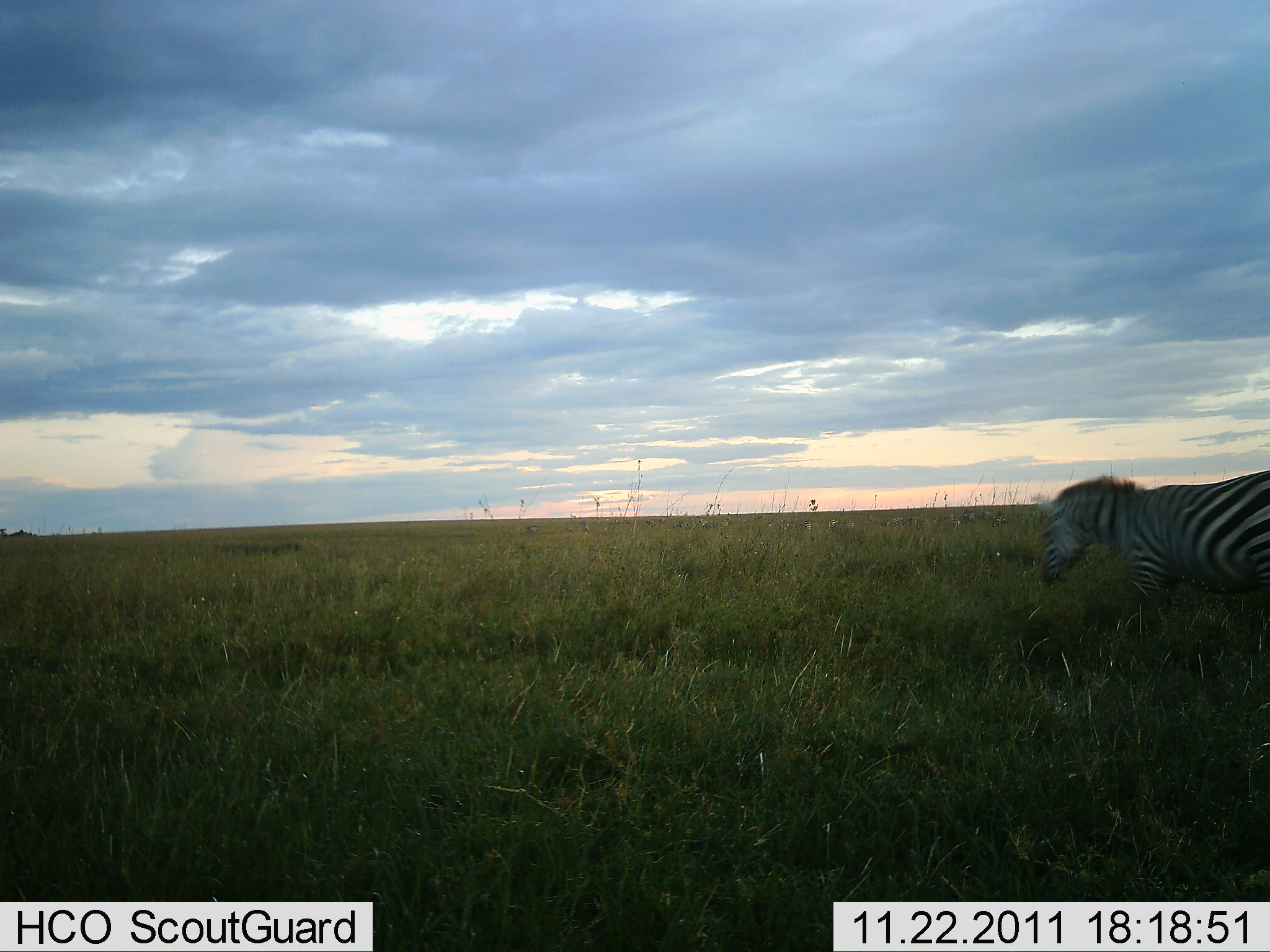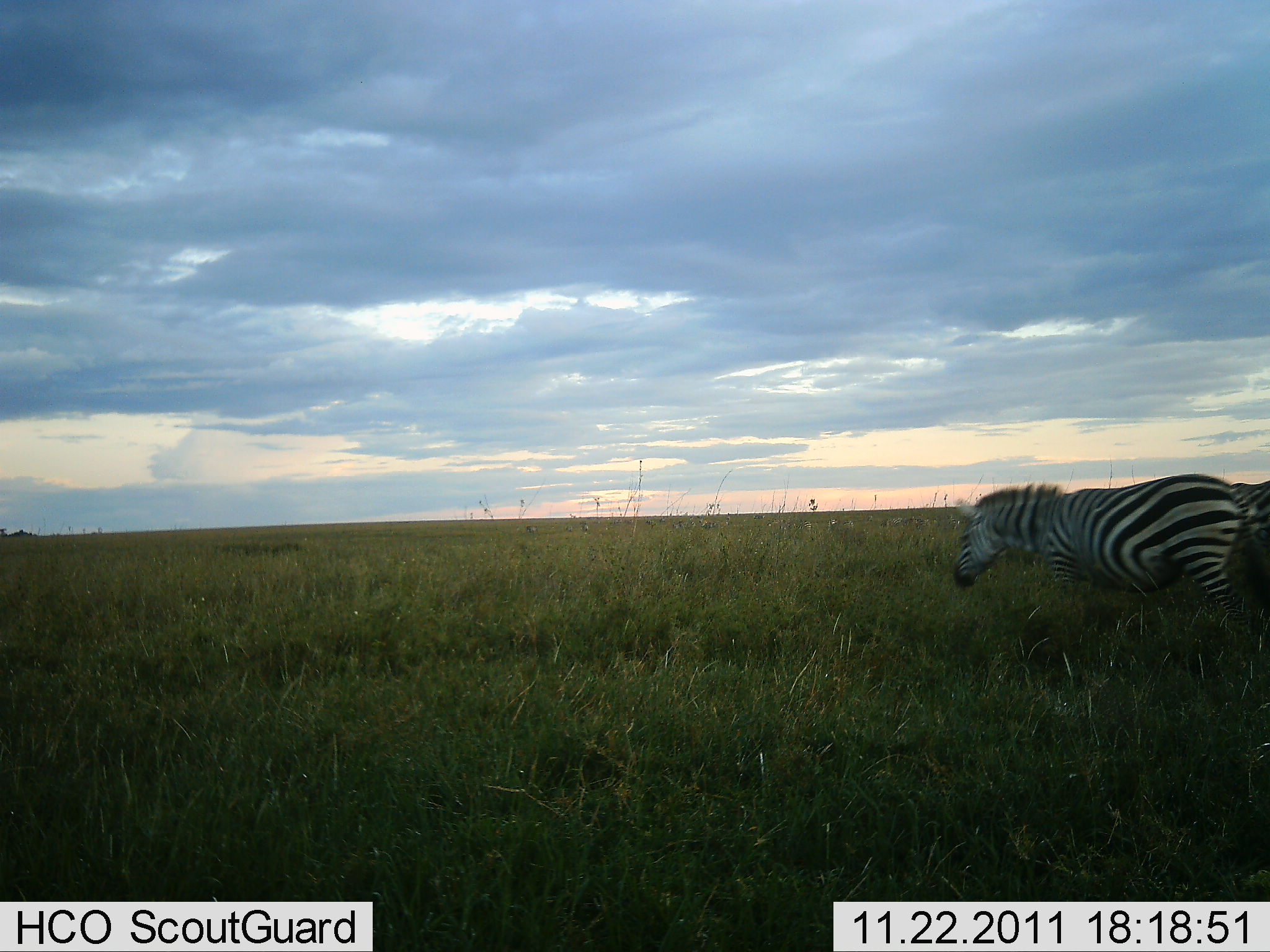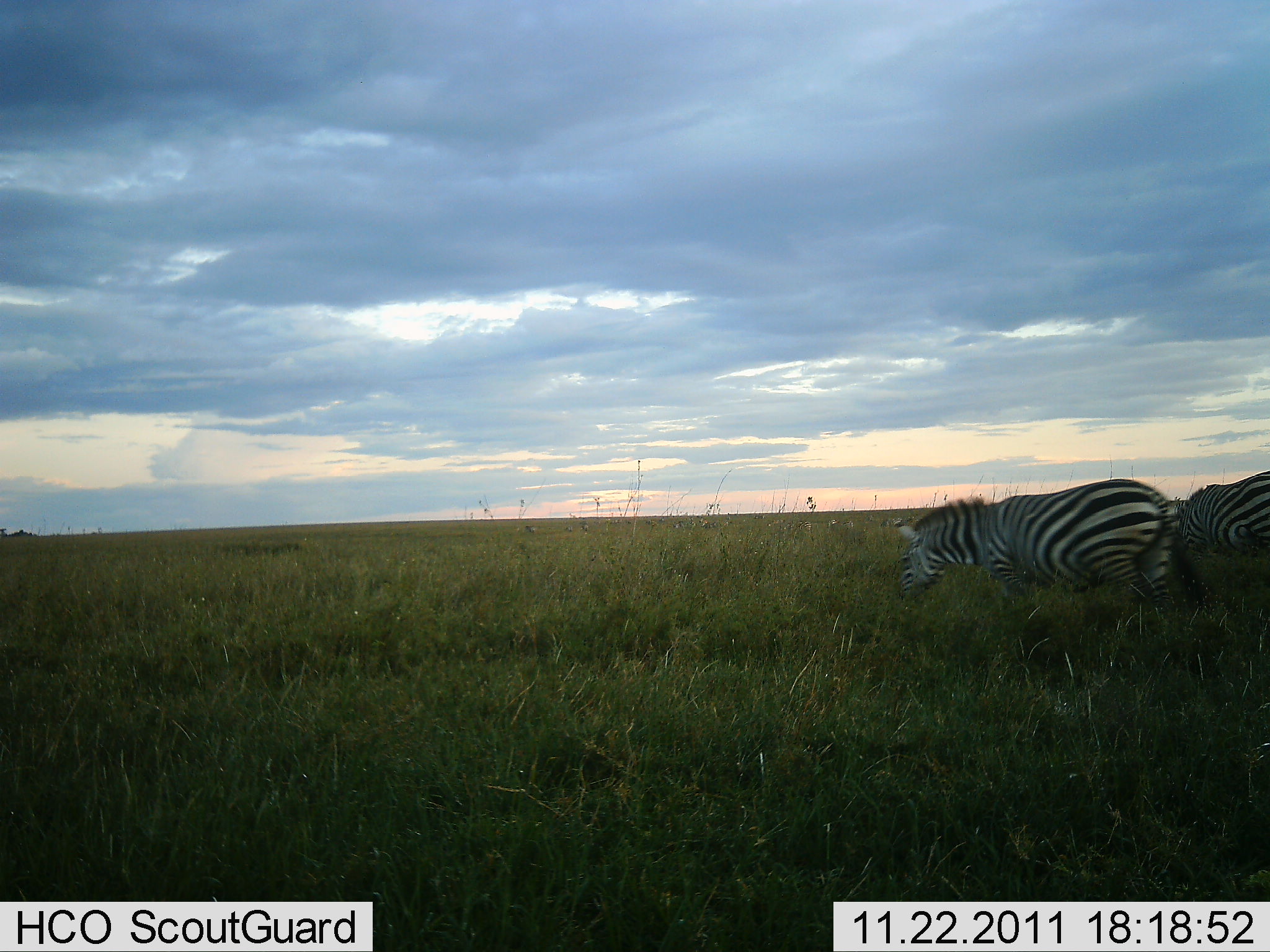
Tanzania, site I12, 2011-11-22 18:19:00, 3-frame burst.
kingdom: Animalia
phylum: Chordata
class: Mammalia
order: Perissodactyla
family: Equidae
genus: Equus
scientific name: Equus quagga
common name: plains zebra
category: zebra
Zebra (plains zebra) (Equus quagga), count 2. Behavior (volunteer vote fractions): standing 0%, resting 0%, moving 92%, interacting 0%. Young present (vote fraction): 0%. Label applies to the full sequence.